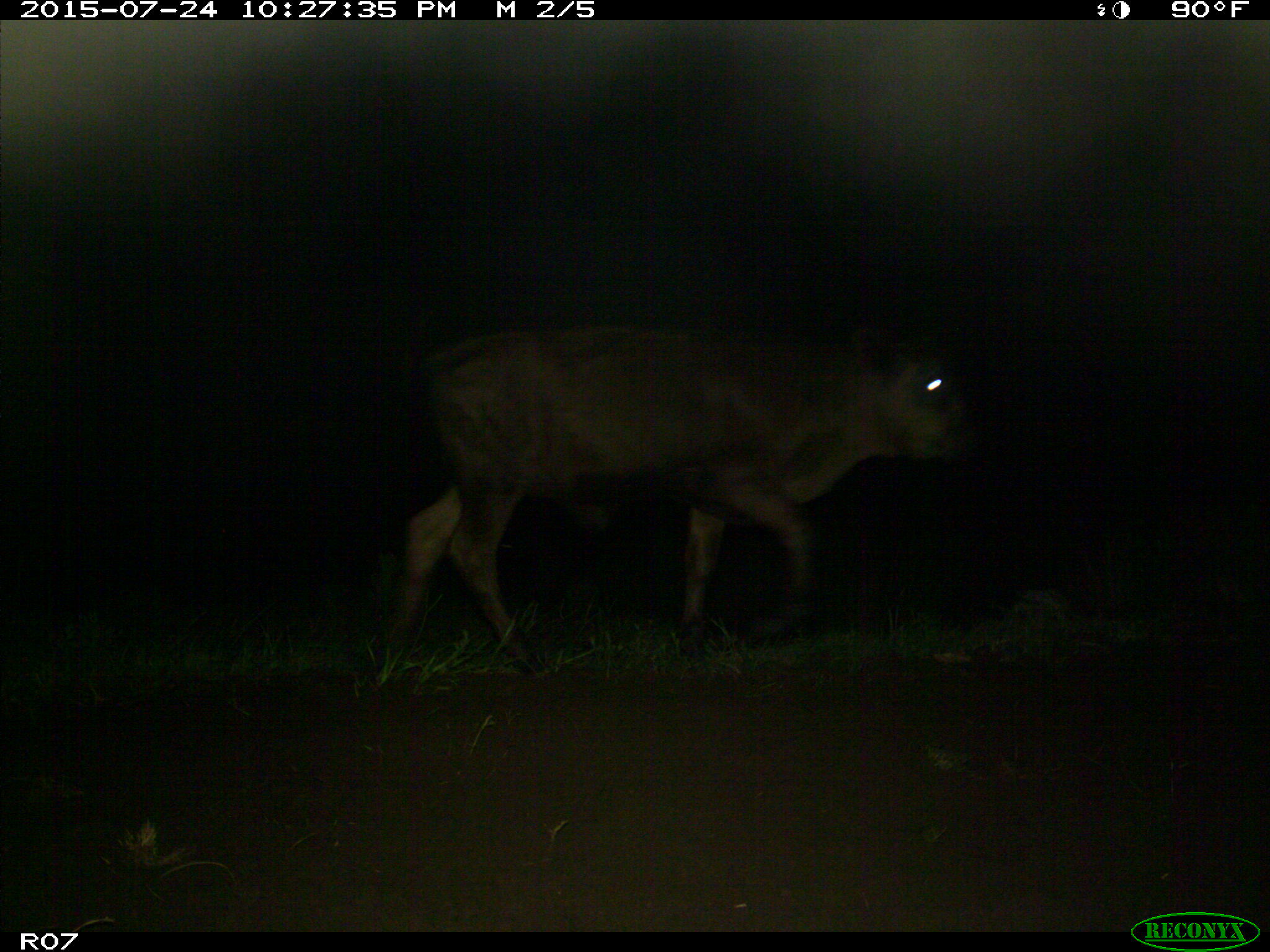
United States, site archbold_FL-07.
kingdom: Animalia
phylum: Chordata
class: Mammalia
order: Artiodactyla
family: Bovidae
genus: Bos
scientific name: Bos taurus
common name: domestic cow